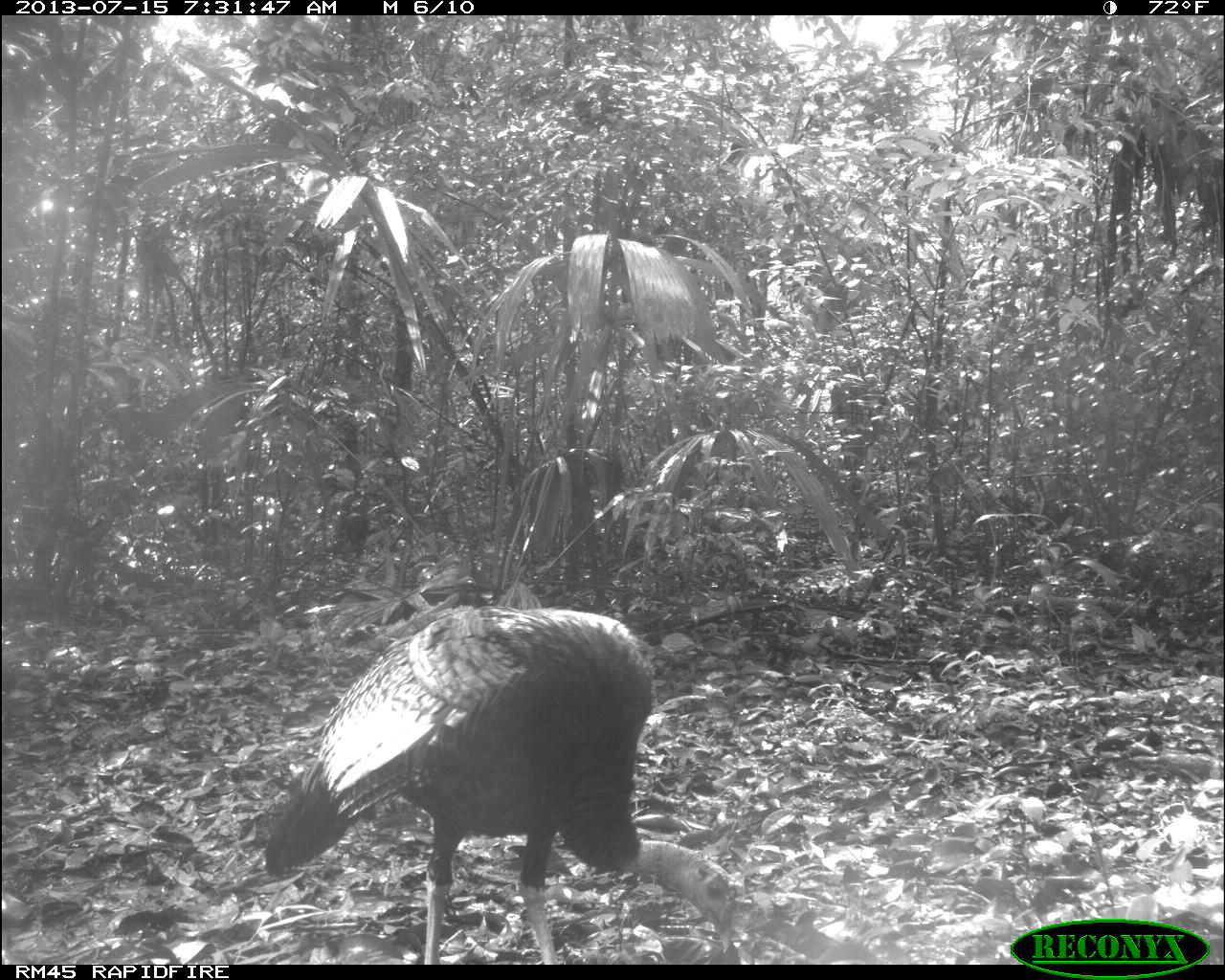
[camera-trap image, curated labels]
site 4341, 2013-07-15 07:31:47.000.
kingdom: Animalia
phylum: Chordata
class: Aves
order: Galliformes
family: Phasianidae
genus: Meleagris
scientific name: Meleagris ocellata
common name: ocellated turkey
Meleagris ocellata (ocellated turkey), count 1.